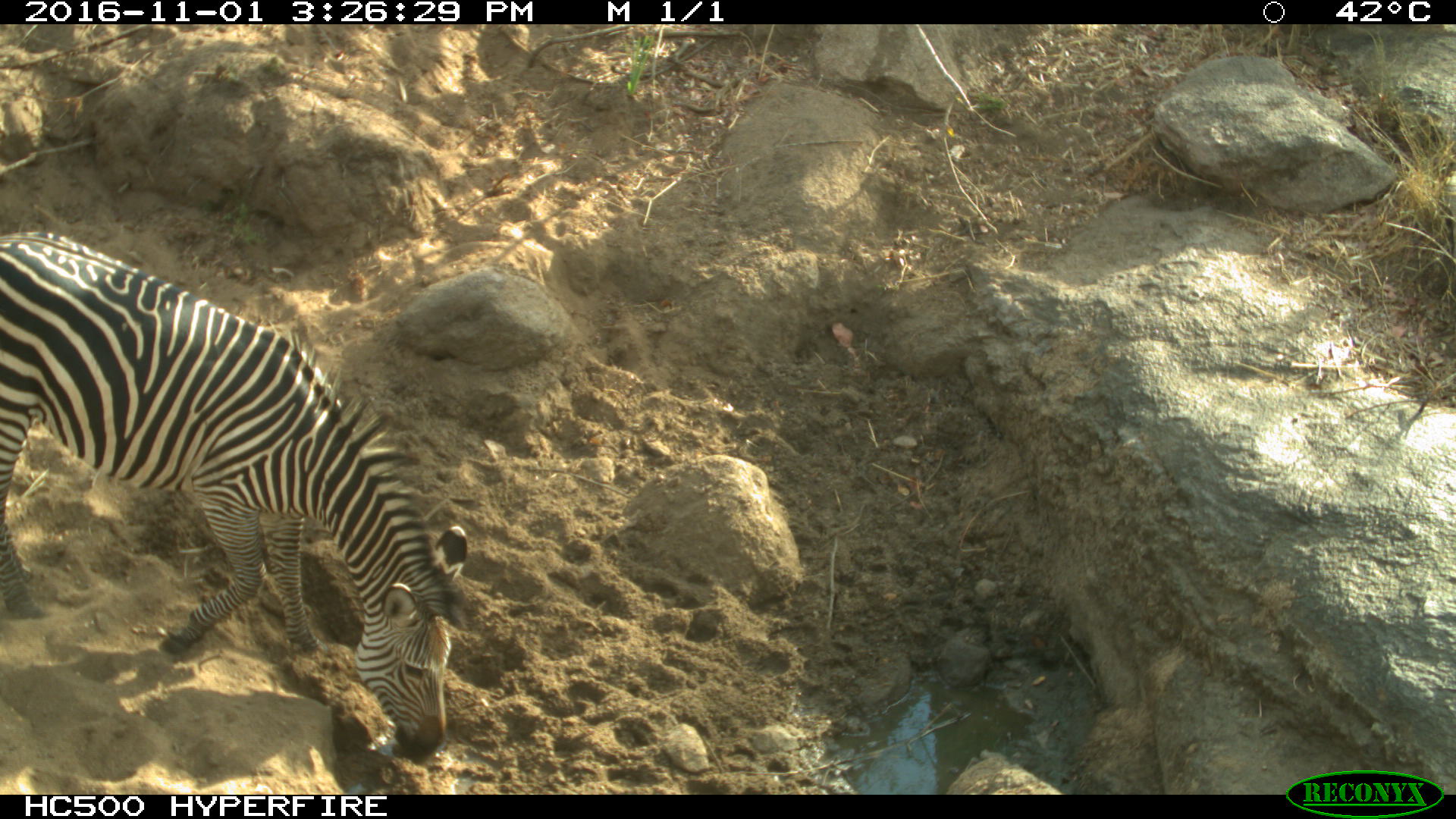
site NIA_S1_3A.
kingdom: Animalia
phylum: Chordata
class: Mammalia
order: Perissodactyla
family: Equidae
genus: Equus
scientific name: Equus quagga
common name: plains zebra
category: zebraplains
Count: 1.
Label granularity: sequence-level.